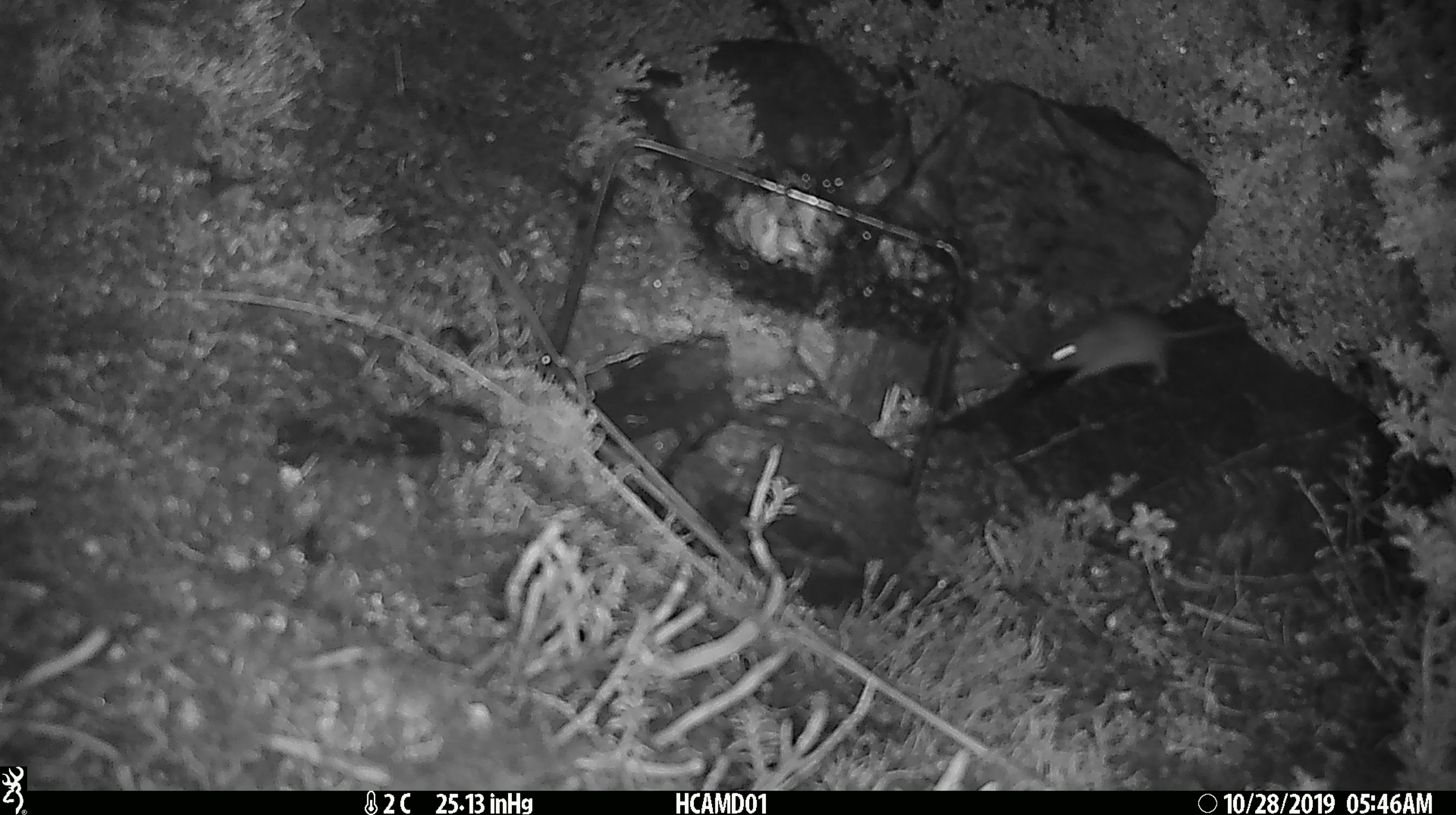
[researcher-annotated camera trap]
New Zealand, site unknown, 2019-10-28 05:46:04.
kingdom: Animalia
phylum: Chordata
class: Mammalia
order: Rodentia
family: Muridae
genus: Mus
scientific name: Mus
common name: mouse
Mouse (Mus).